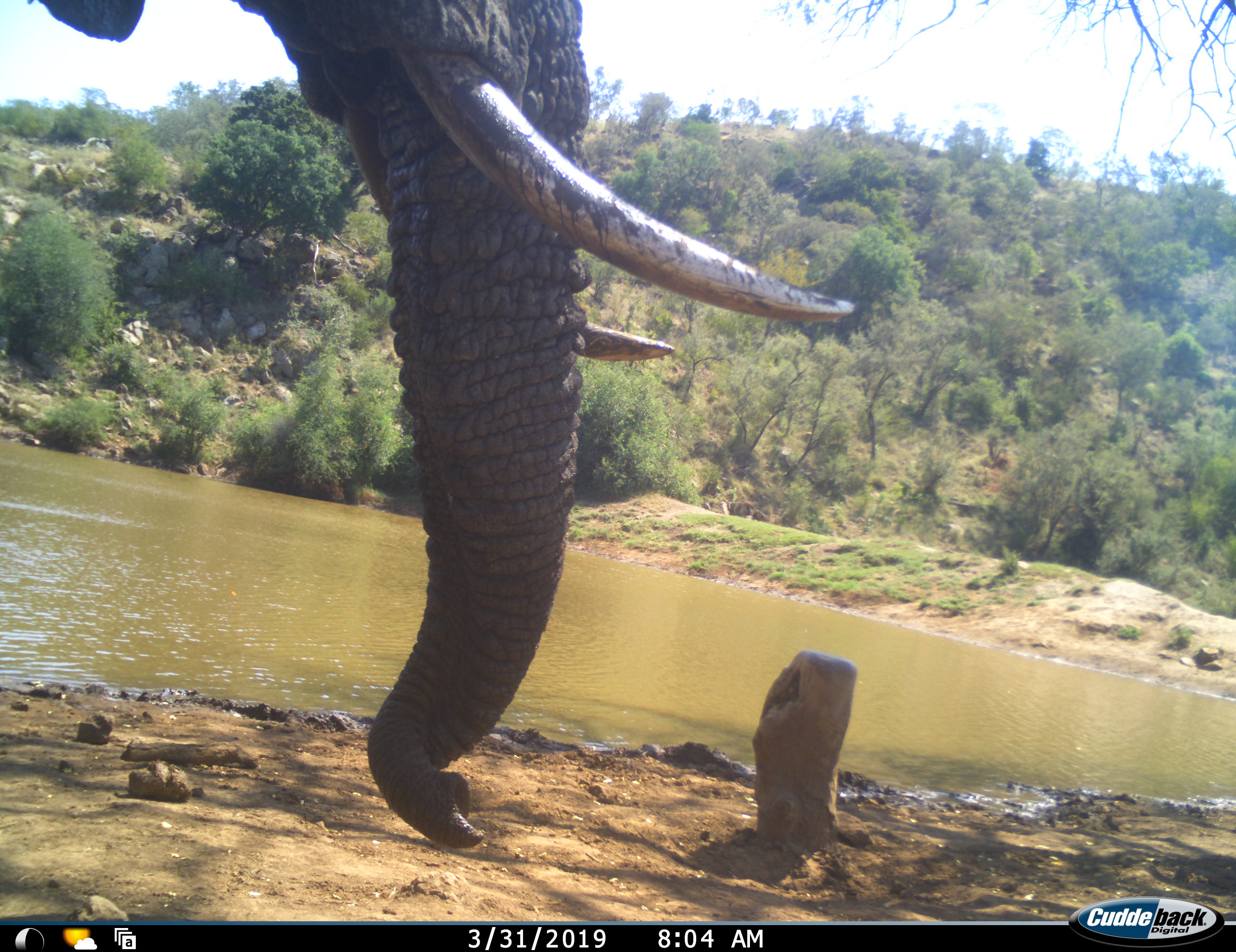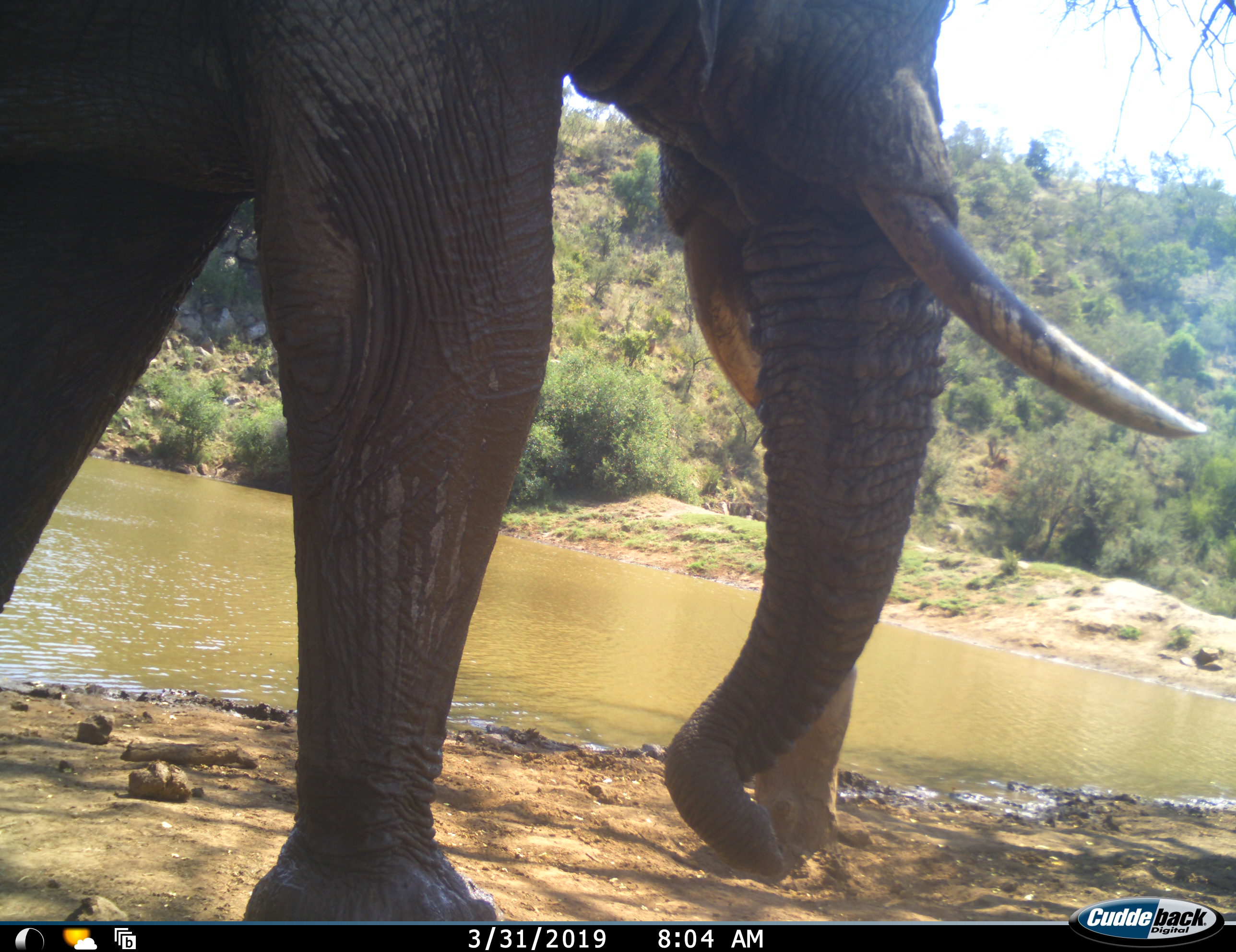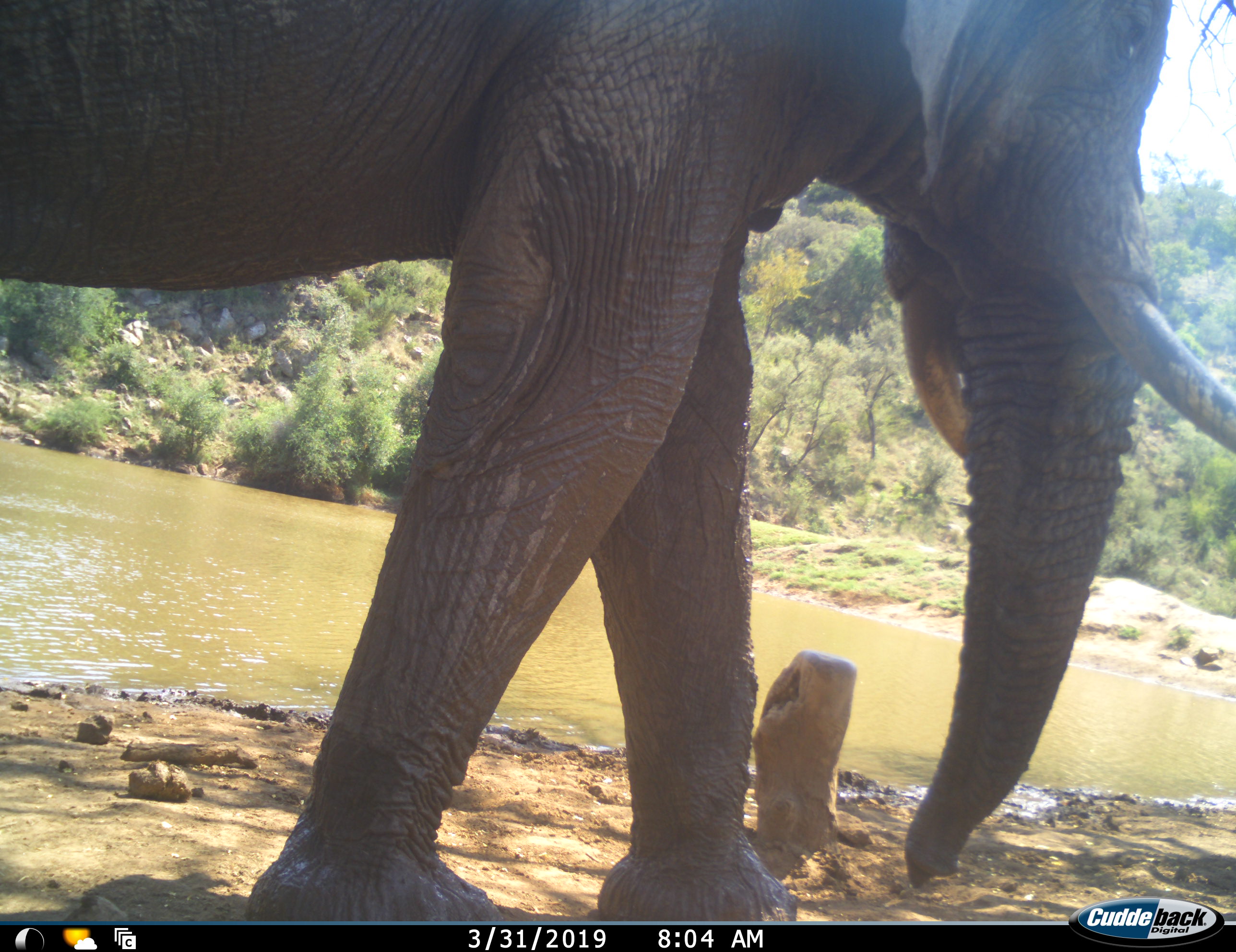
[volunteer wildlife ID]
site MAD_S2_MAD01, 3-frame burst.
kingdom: Animalia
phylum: Chordata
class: Mammalia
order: Proboscidea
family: Elephantidae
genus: Loxodonta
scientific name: Loxodonta africana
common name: african bush elephant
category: elephant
Elephant (african bush elephant) (Loxodonta africana), count 1. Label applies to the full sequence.